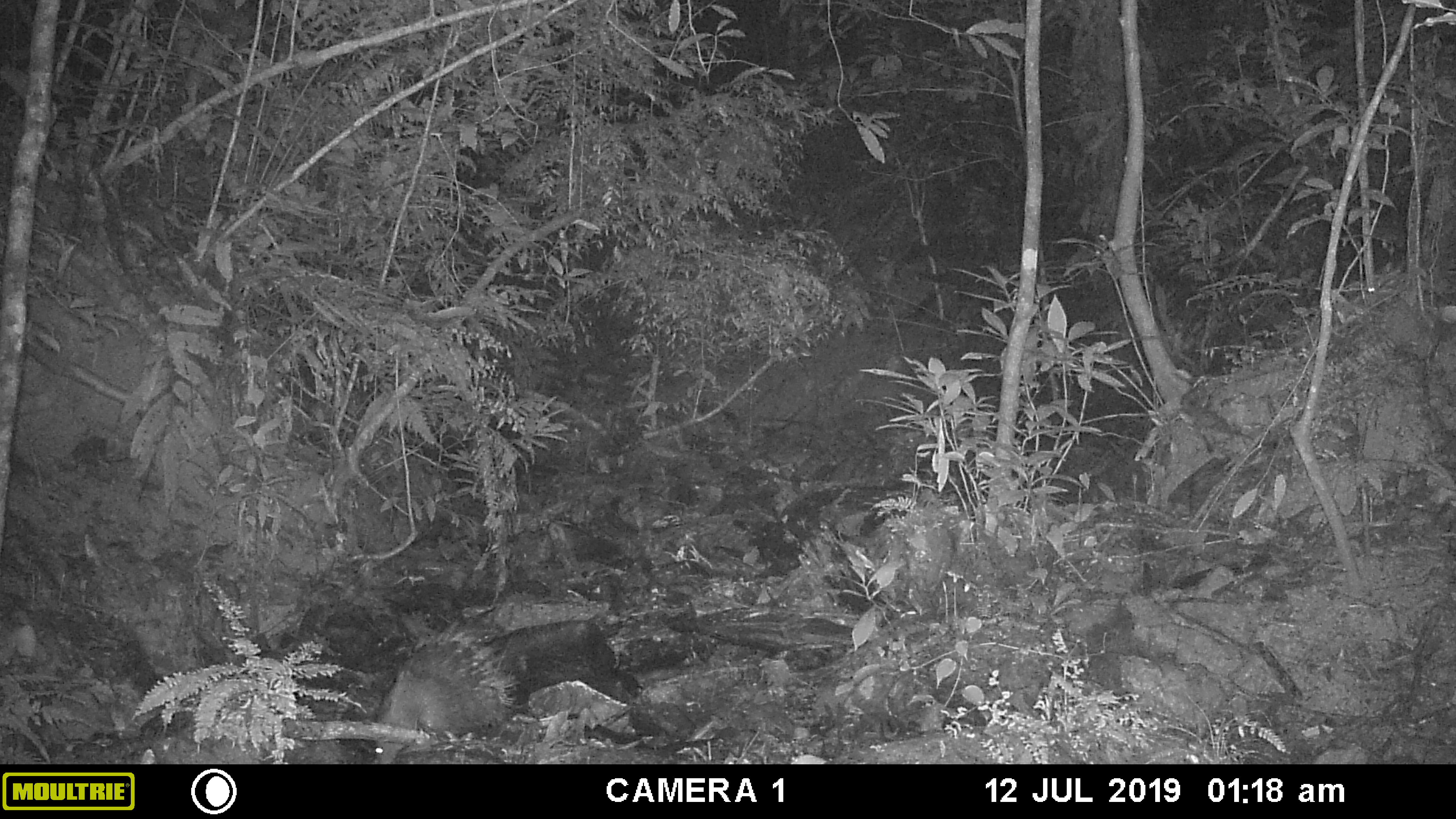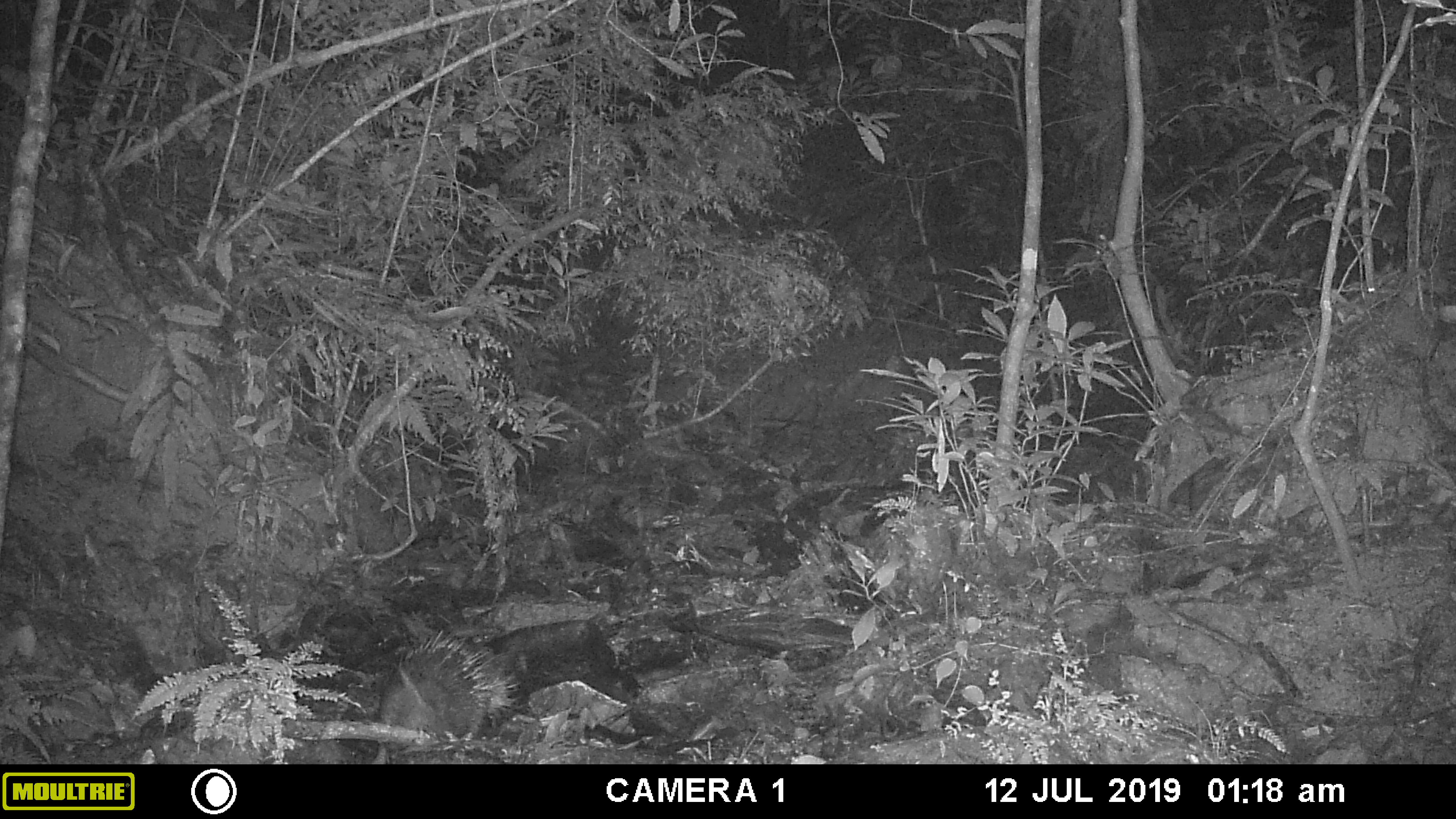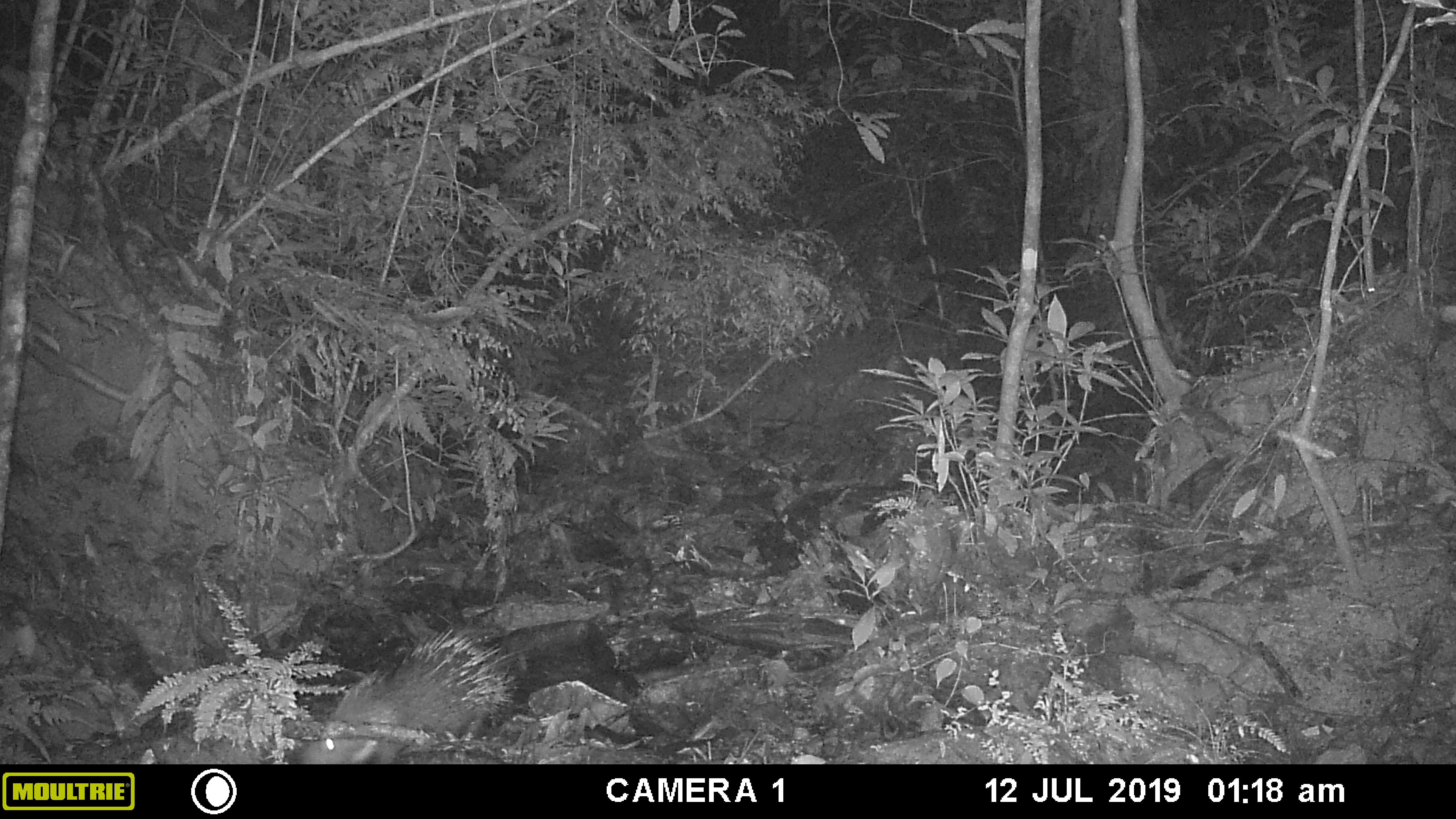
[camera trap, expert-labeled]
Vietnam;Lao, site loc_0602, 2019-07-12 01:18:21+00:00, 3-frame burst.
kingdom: Animalia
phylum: Chordata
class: Mammalia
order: Rodentia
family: Hystricidae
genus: Hystrix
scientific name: Hystrix brachyura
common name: malayan porcupine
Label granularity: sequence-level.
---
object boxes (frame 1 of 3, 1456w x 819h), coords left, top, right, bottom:
malayan porcupine: 375, 615, 521, 764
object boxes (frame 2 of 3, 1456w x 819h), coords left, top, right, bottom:
malayan porcupine: 380, 624, 524, 760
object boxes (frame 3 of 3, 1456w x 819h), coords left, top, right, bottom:
malayan porcupine: 299, 624, 534, 764